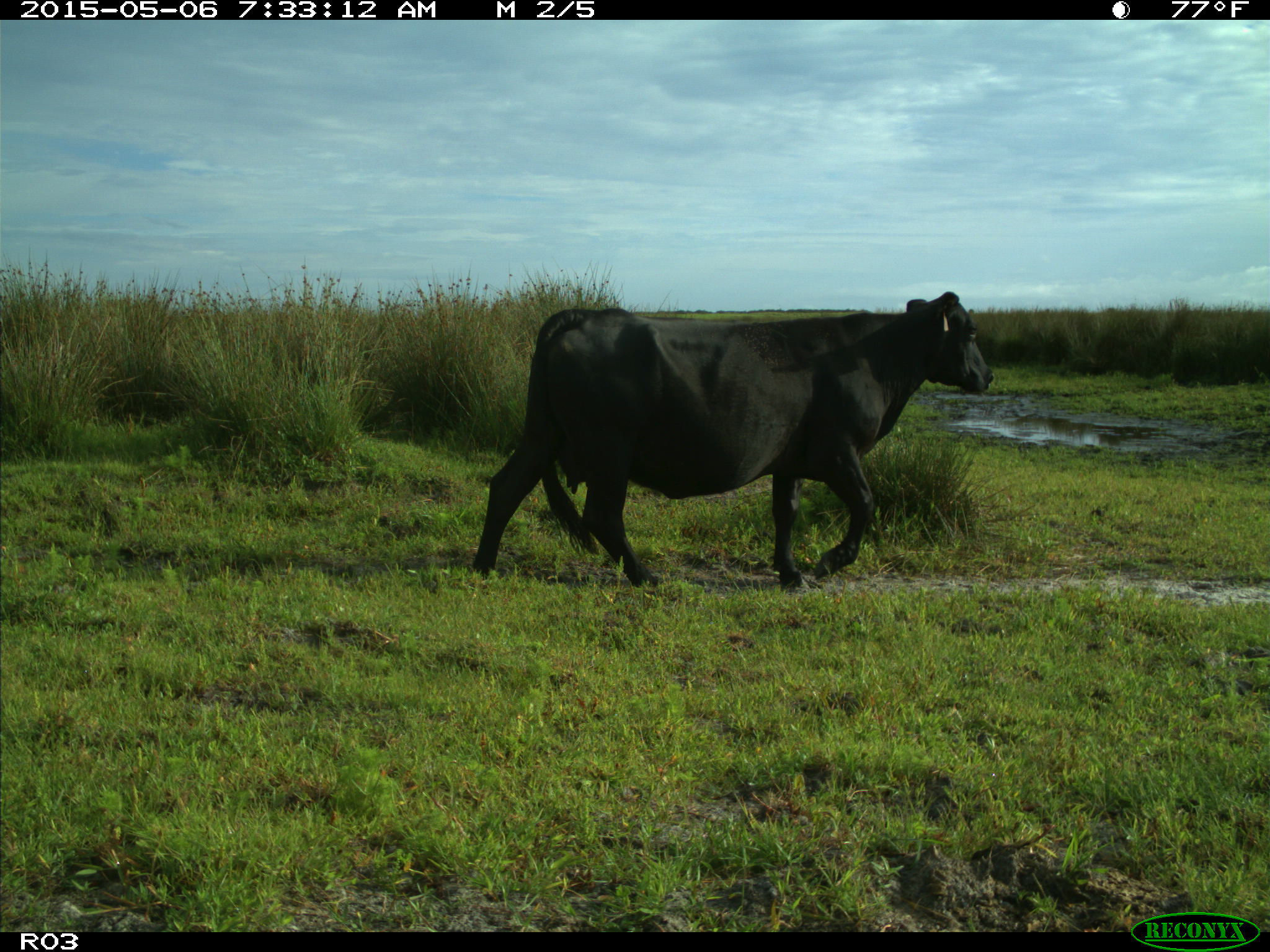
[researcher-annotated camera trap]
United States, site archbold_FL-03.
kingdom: Animalia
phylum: Chordata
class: Mammalia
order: Artiodactyla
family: Bovidae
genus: Bos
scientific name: Bos taurus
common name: domestic cow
Bos taurus (domestic cow).